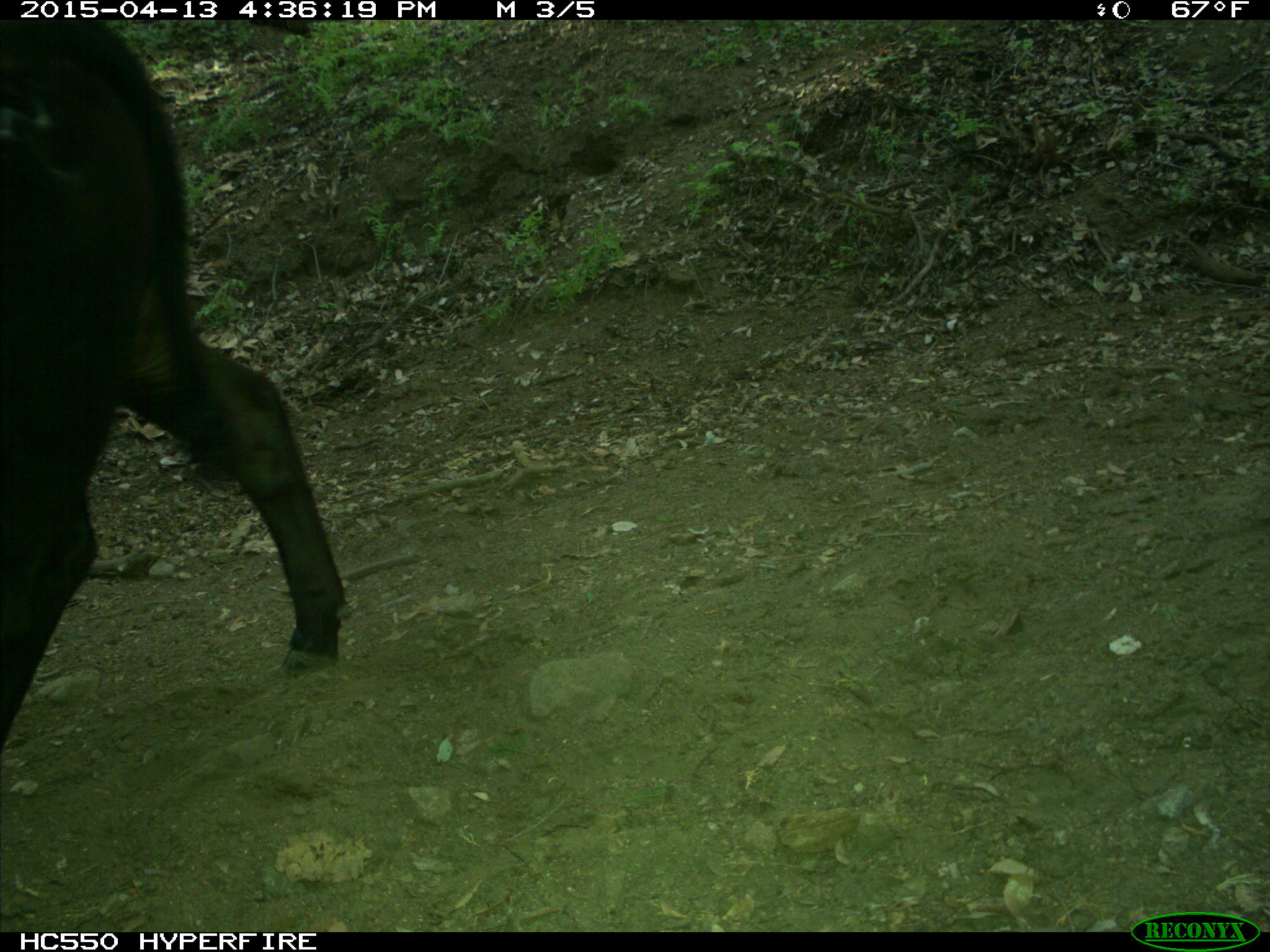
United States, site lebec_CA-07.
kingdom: Animalia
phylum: Chordata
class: Mammalia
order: Artiodactyla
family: Bovidae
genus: Bos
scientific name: Bos taurus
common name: domestic cow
Bos taurus (domestic cow).